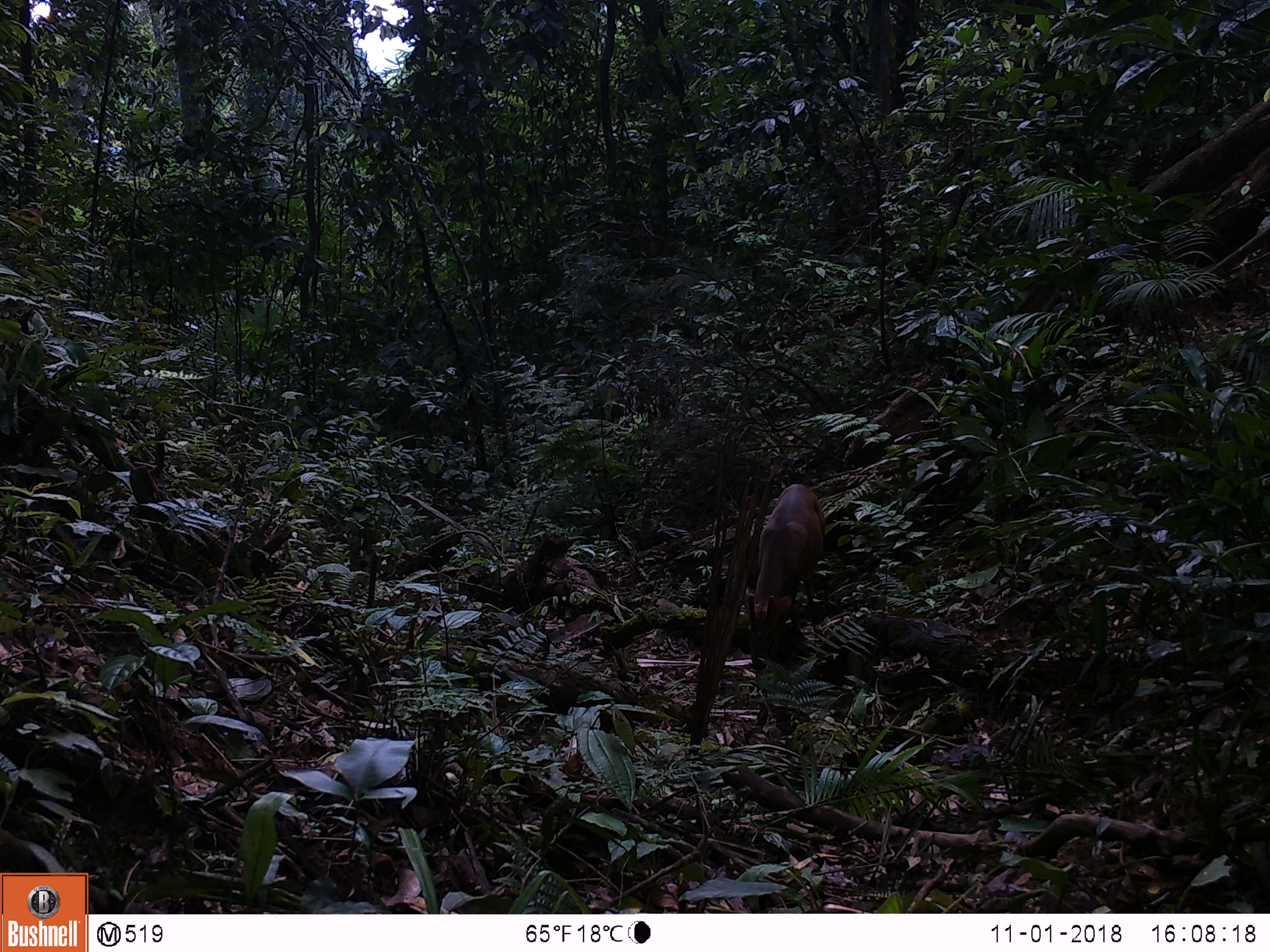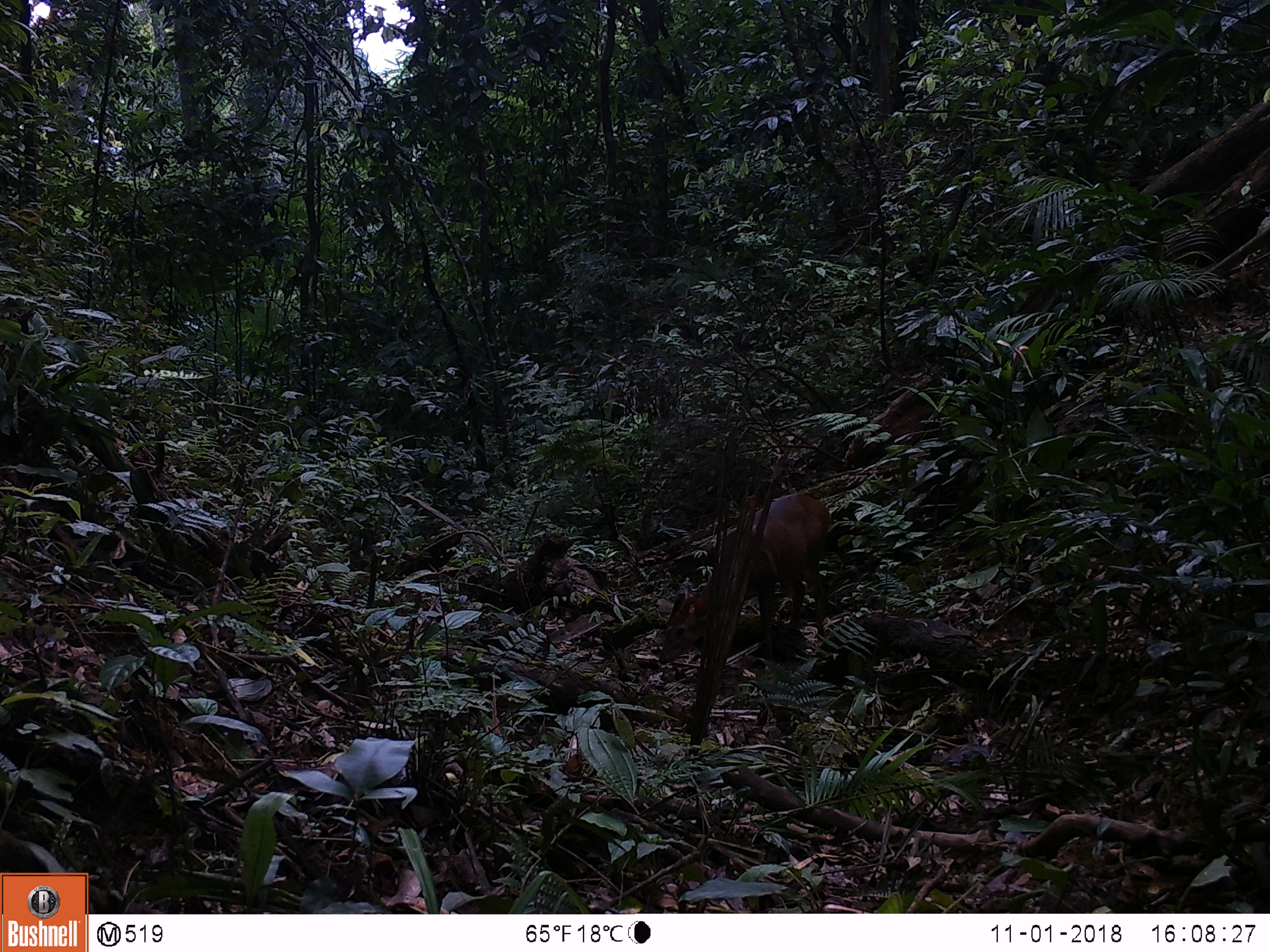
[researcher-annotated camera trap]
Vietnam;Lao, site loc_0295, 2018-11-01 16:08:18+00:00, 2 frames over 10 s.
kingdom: Animalia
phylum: Chordata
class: Mammalia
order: Artiodactyla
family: Cervidae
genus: Muntiacus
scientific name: Muntiacus vuquangensis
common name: large-antlered muntjac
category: large antlered muntjac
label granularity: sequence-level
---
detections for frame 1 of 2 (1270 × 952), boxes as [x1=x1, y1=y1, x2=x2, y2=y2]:
large antlered muntjac: [x1=744, y1=484, x2=826, y2=671]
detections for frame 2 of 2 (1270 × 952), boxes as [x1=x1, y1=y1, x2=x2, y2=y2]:
large antlered muntjac: [x1=659, y1=492, x2=831, y2=664]